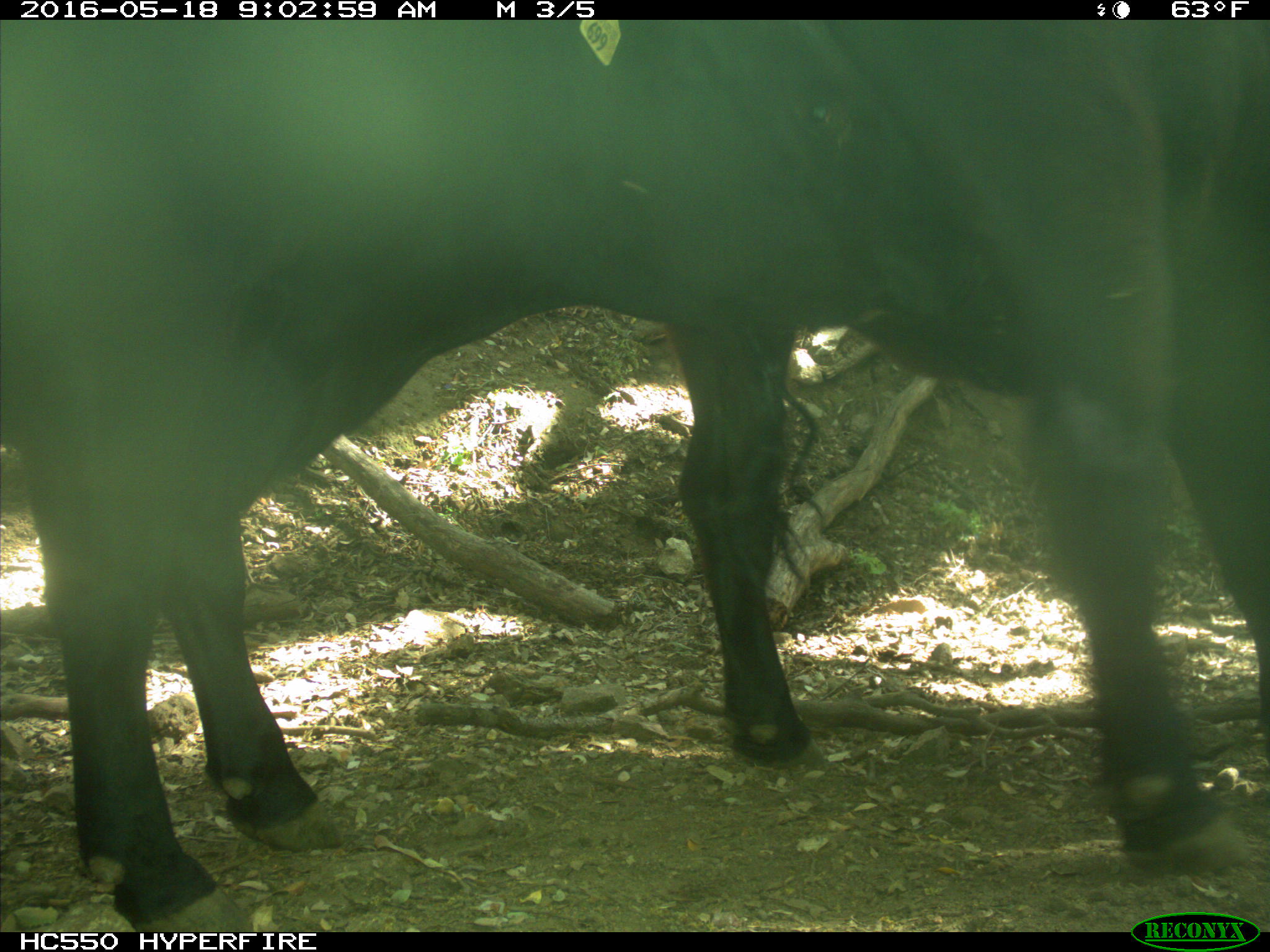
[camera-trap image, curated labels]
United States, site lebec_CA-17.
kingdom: Animalia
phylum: Chordata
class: Mammalia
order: Artiodactyla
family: Bovidae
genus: Bos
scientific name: Bos taurus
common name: domestic cow